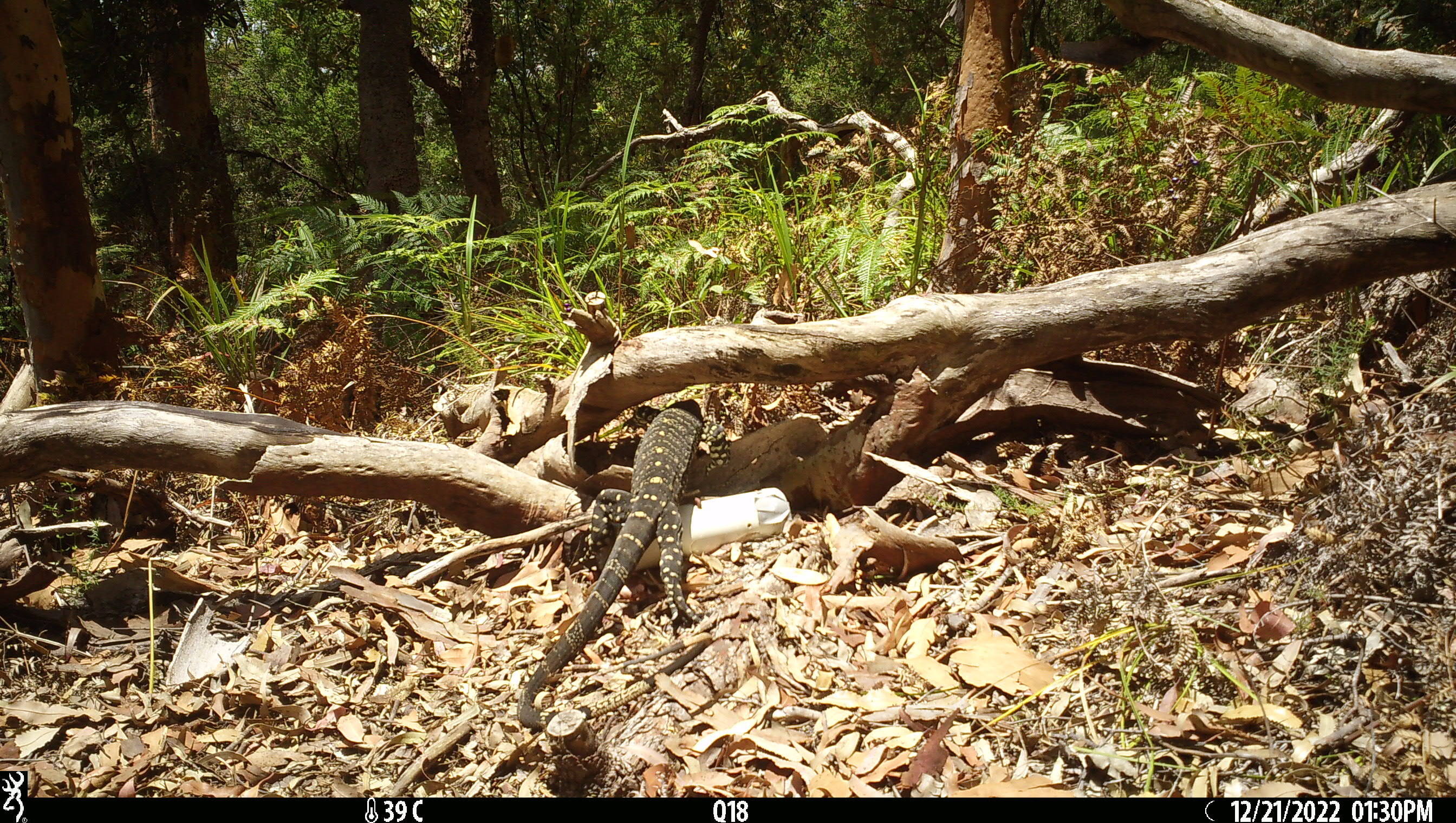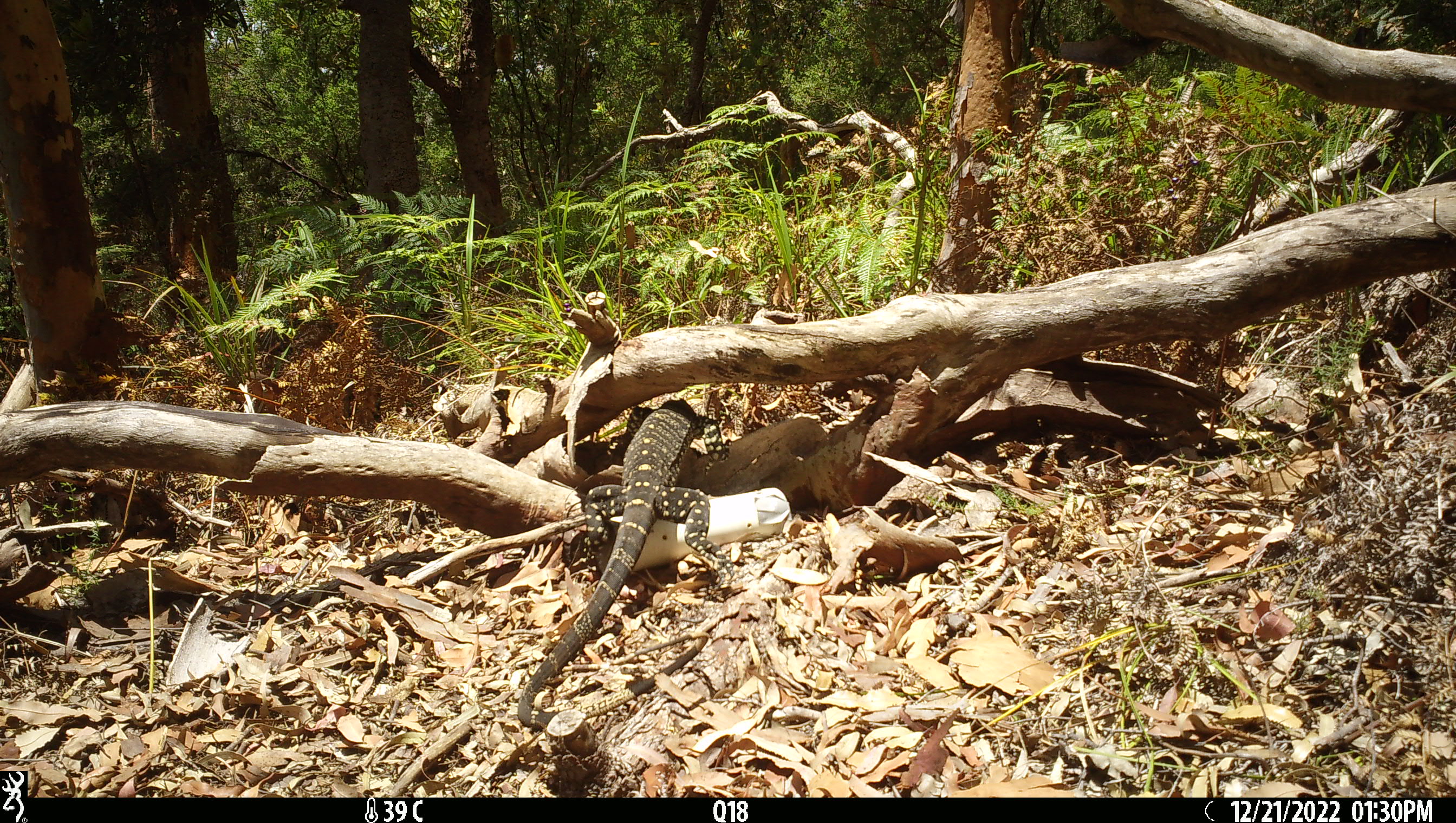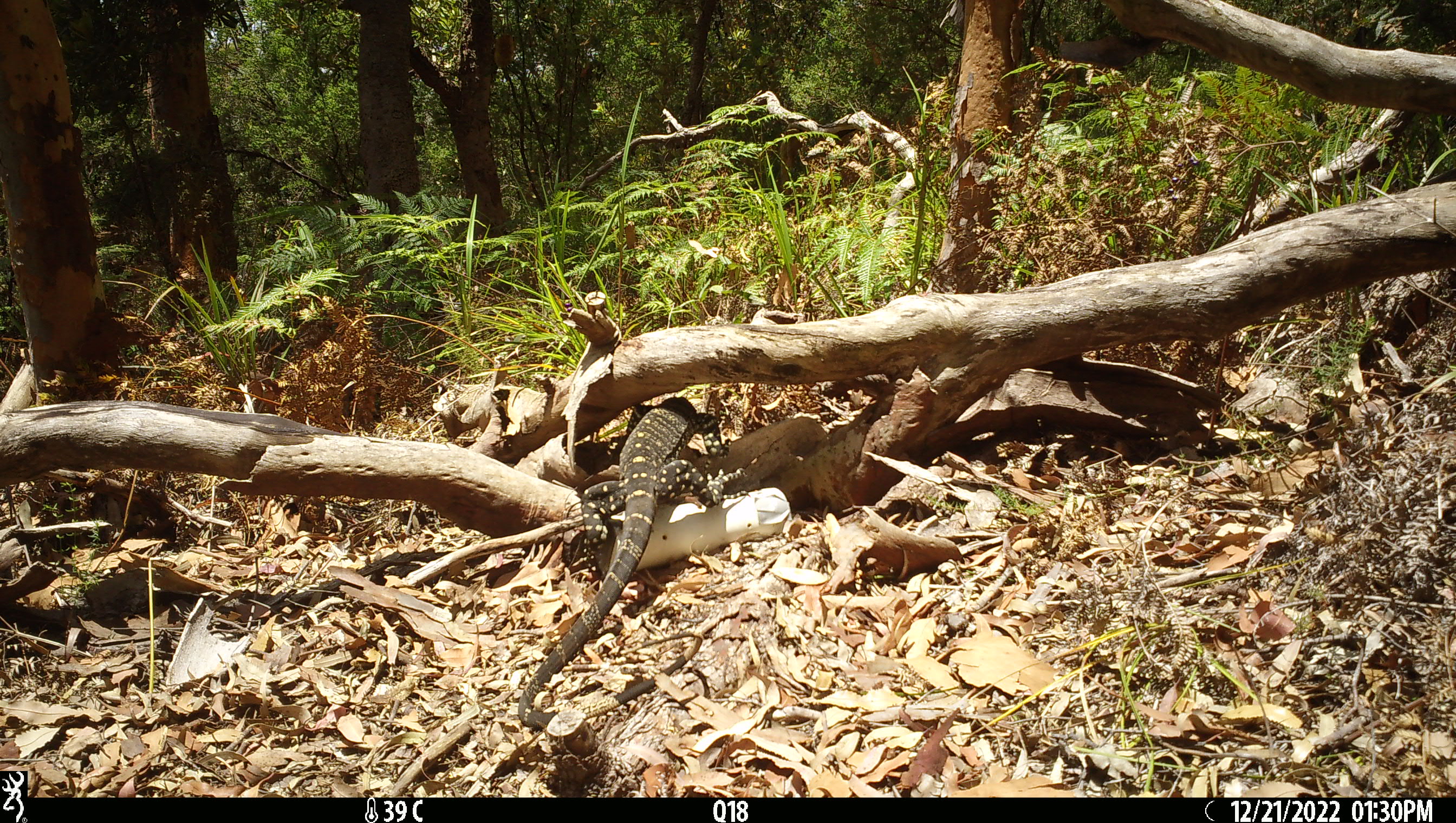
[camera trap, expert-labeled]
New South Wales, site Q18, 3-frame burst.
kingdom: Animalia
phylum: Chordata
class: Reptilia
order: Squamata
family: Varanidae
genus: Varanus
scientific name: Varanus varius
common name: lace monitor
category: goanna